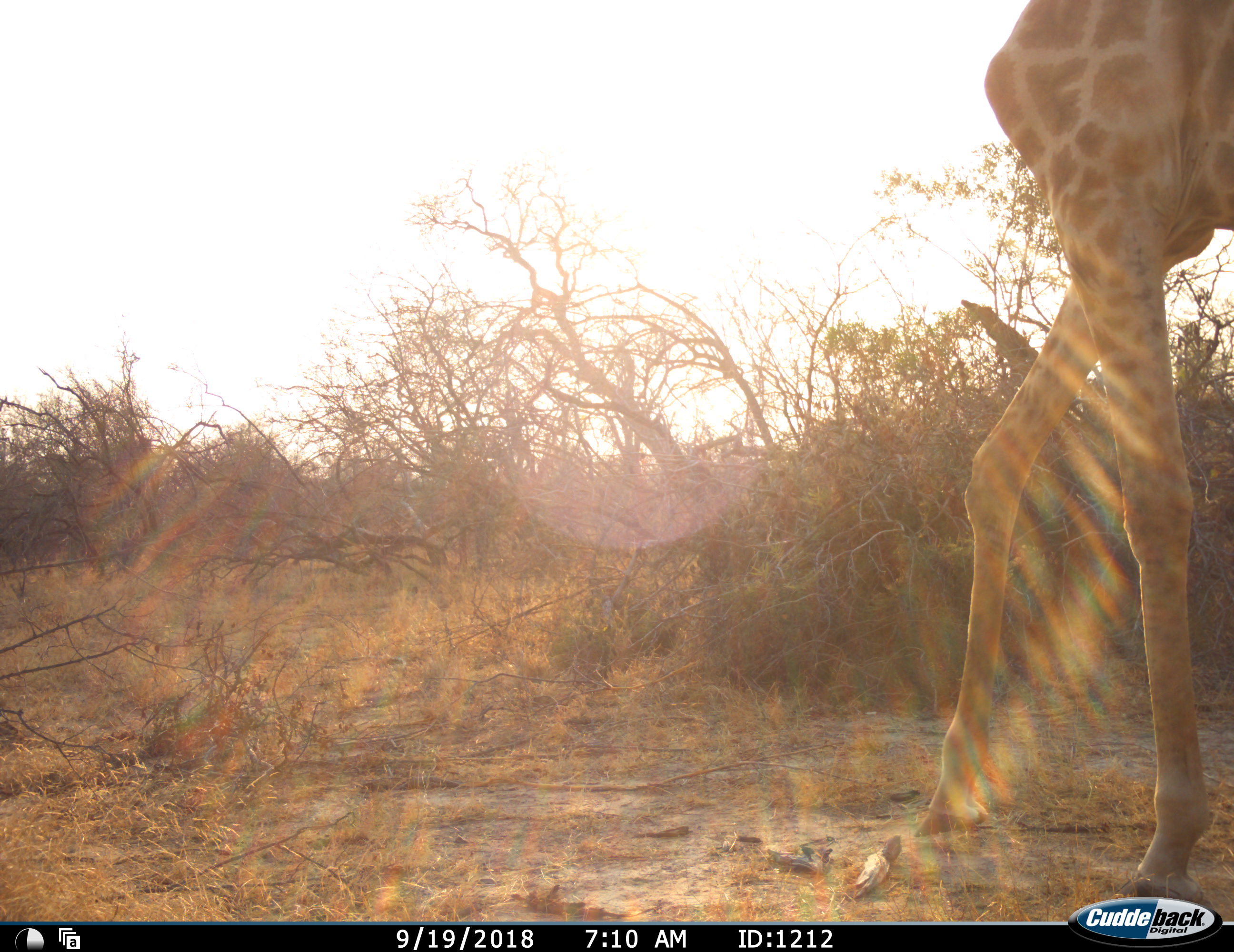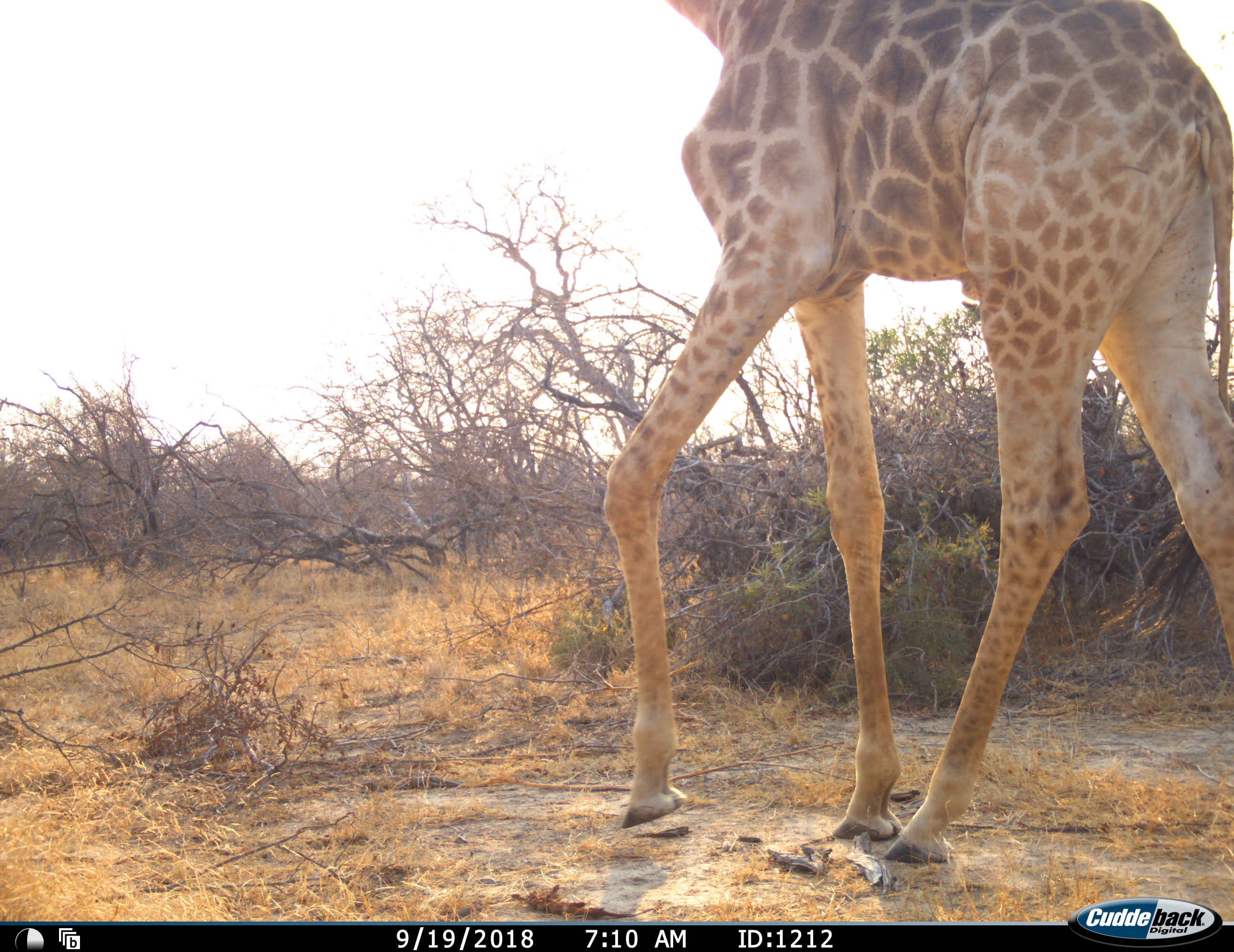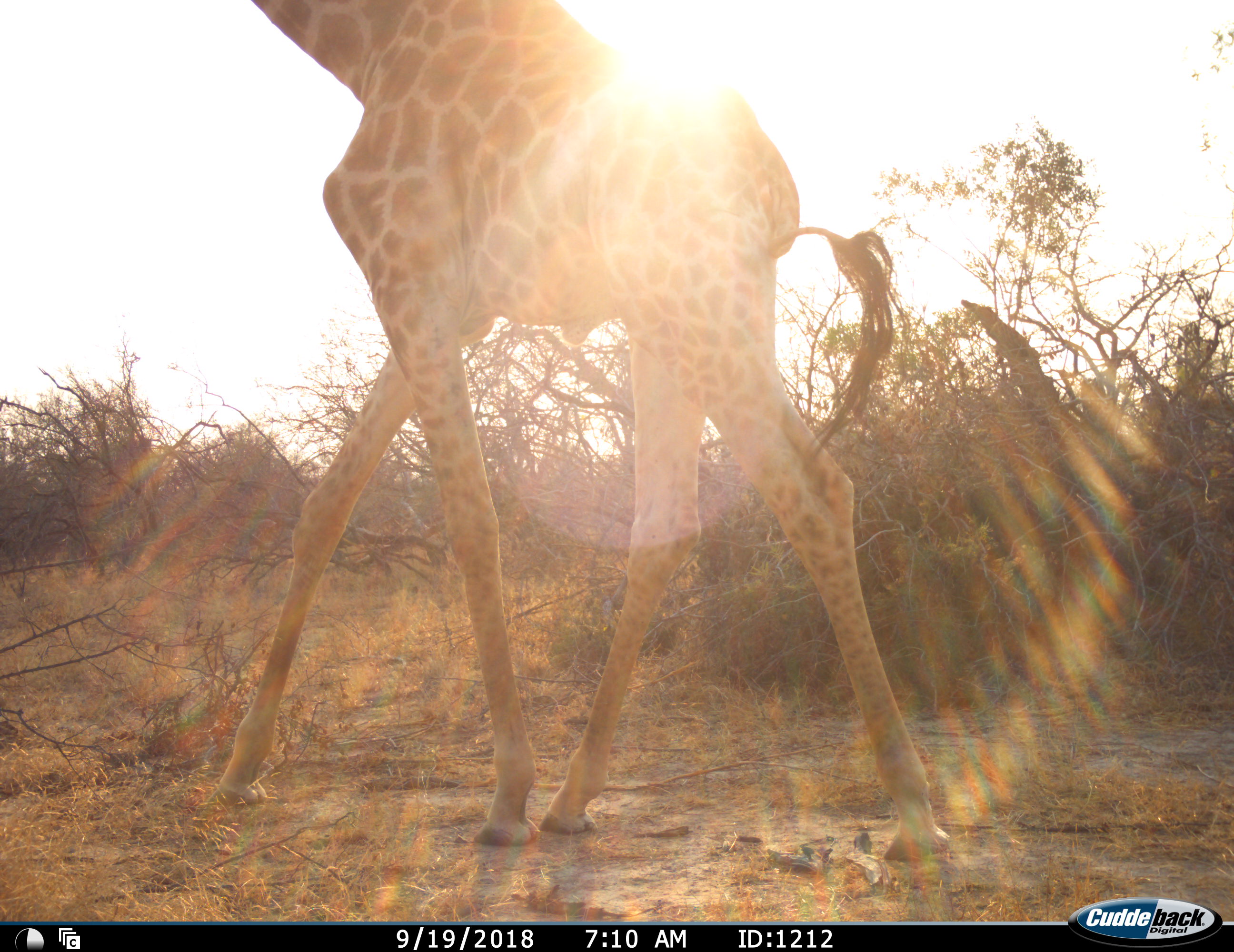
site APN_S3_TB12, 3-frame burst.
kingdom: Animalia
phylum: Chordata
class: Mammalia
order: Artiodactyla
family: Giraffidae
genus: Giraffa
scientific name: Giraffa camelopardalis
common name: giraffe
Giraffe (Giraffa camelopardalis), count 1. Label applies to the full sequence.